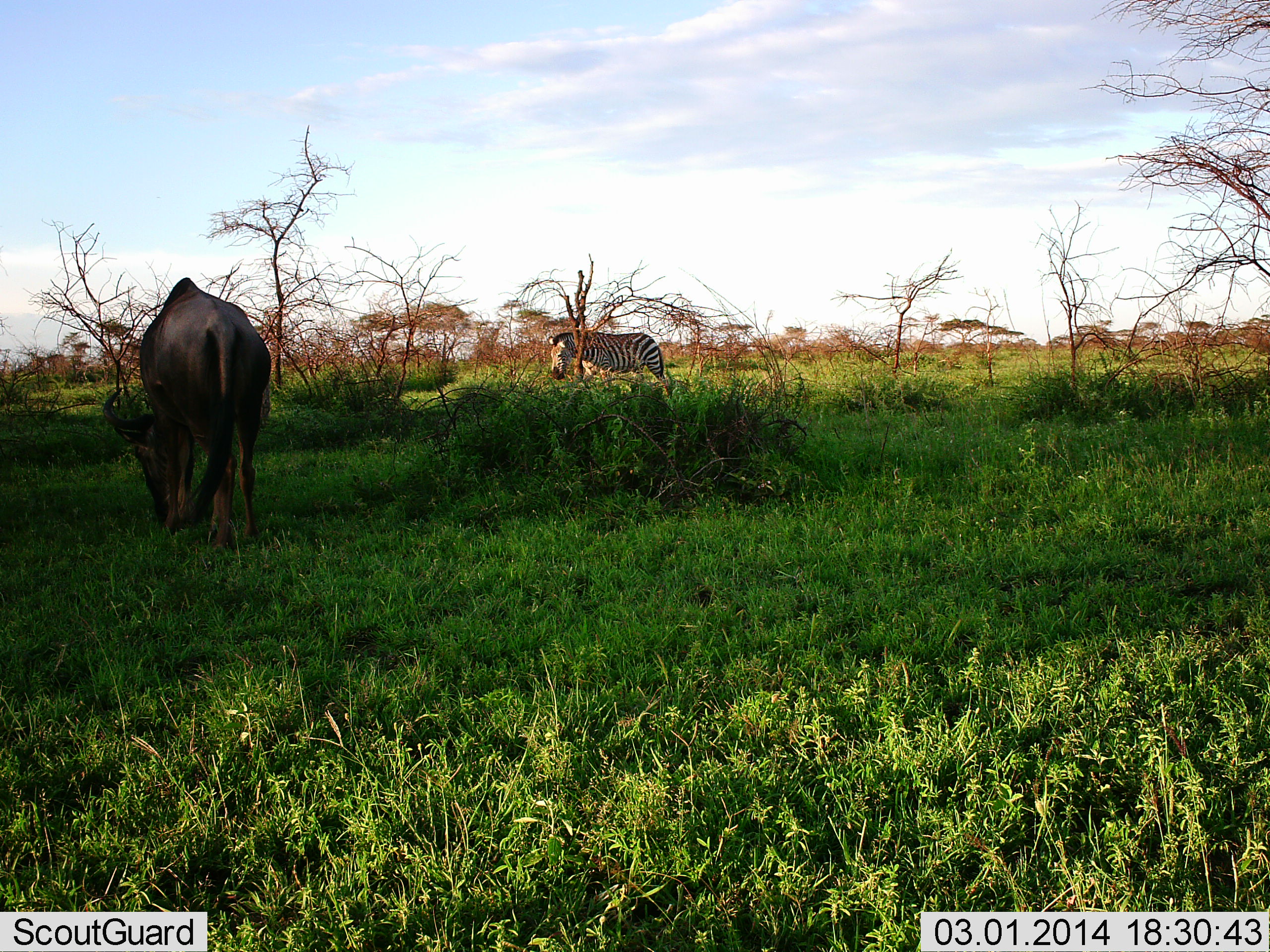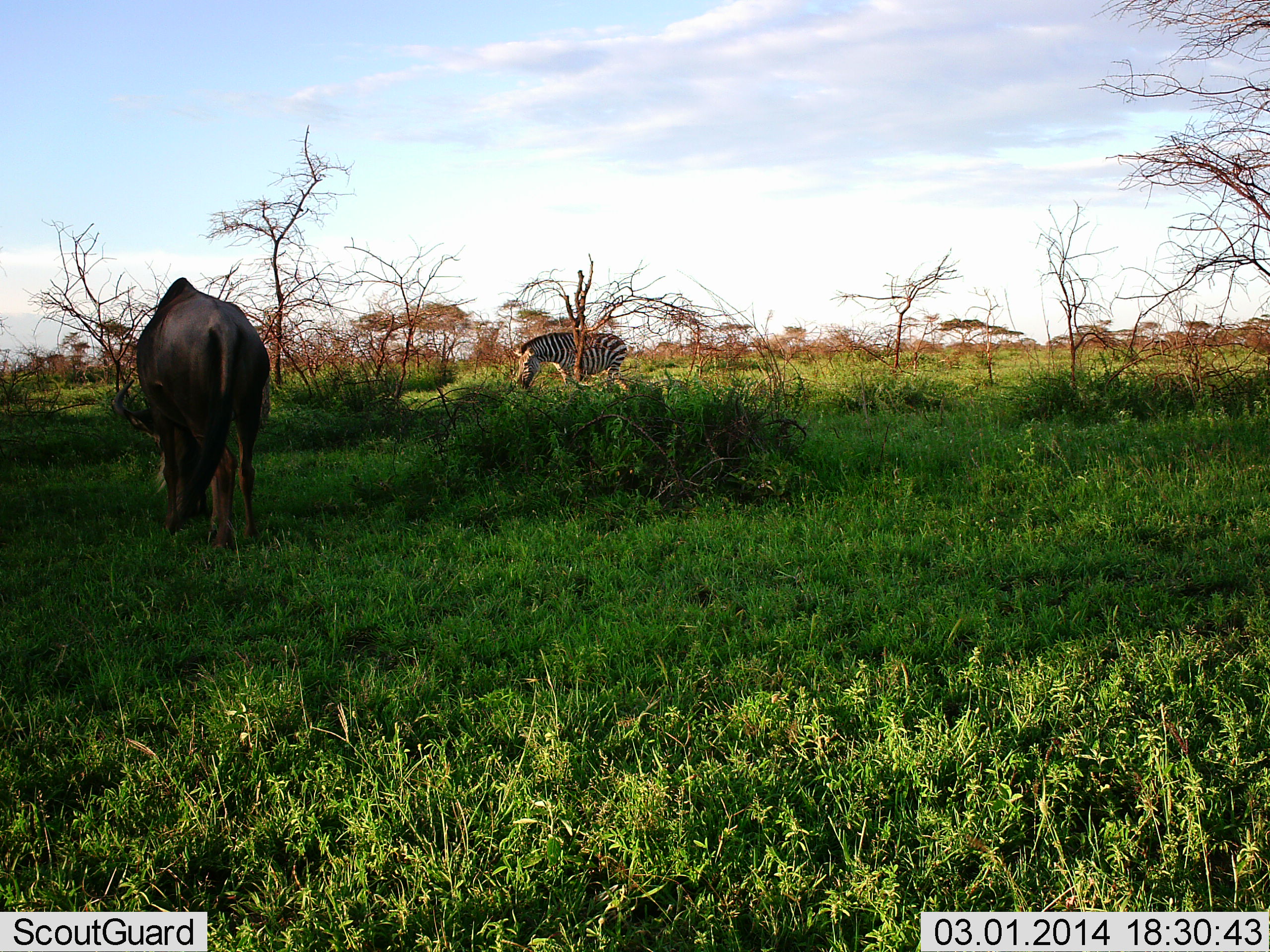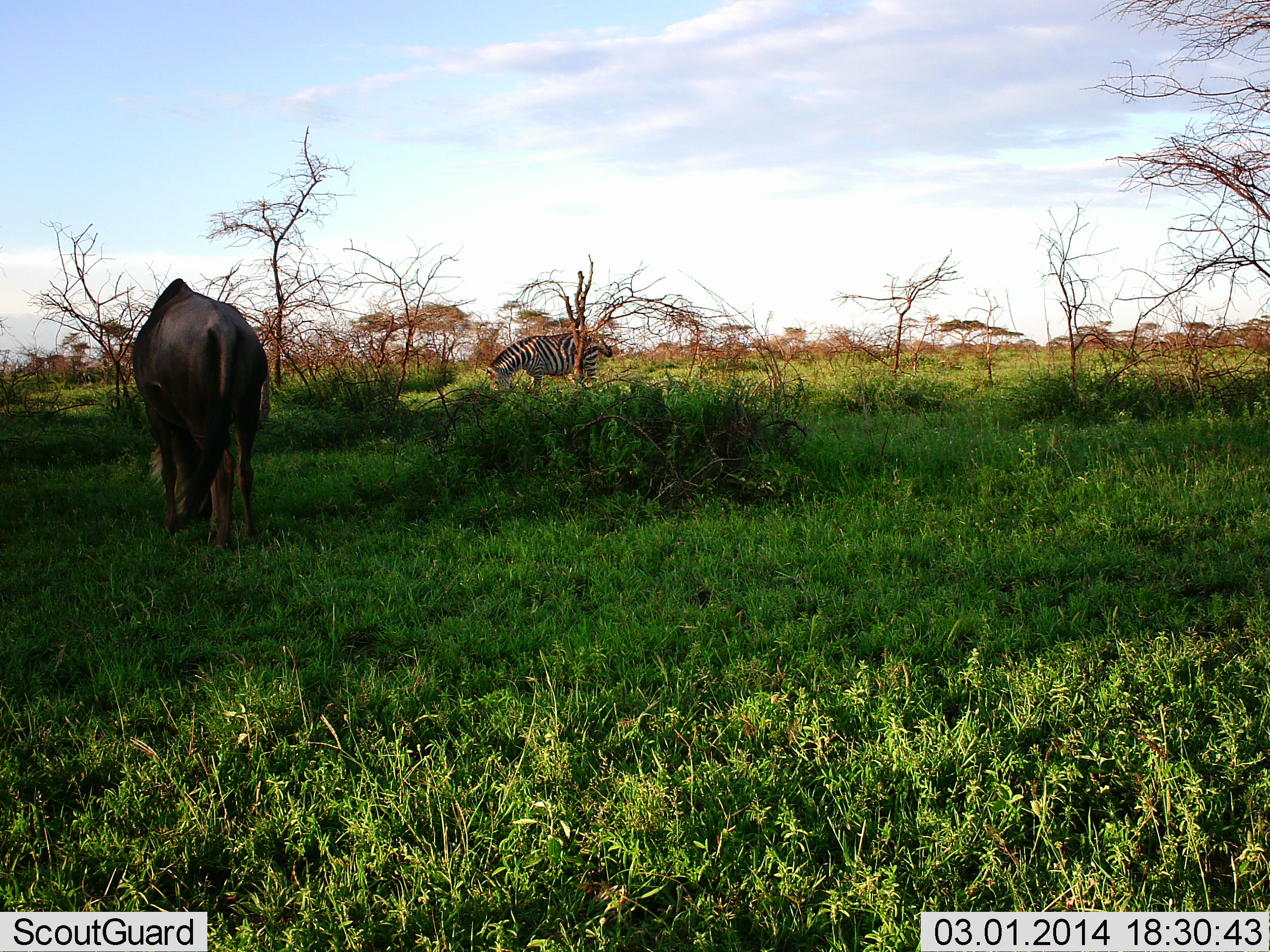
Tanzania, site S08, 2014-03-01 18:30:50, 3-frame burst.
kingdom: Animalia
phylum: Chordata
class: Mammalia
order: Artiodactyla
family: Bovidae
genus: Connochaetes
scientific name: Connochaetes taurinus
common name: blue wildebeest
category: wildebeest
Wildebeest (blue wildebeest) (Connochaetes taurinus), count 1. Behavior (volunteer vote fractions): standing 11%, resting 0%, moving 0%, interacting 0%. Young present (vote fraction): 0%. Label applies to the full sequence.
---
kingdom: Animalia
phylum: Chordata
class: Mammalia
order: Perissodactyla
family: Equidae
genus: Equus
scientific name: Equus quagga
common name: plains zebra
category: zebra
Zebra (plains zebra) (Equus quagga), count 1. Behavior (volunteer vote fractions): standing 11%, resting 0%, moving 58%, interacting 2%. Young present (vote fraction): 0%. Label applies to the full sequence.